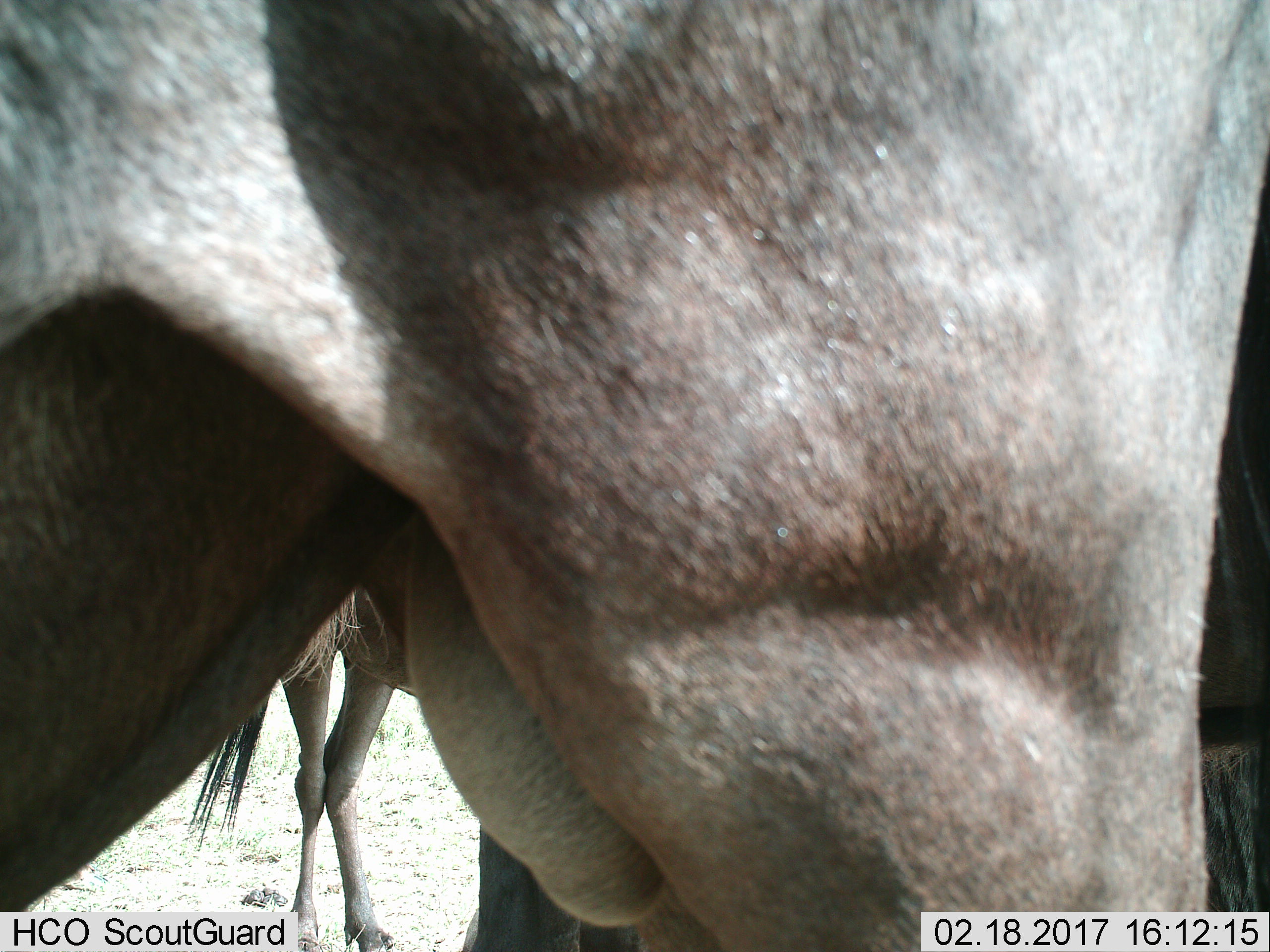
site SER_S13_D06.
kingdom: Animalia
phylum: Chordata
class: Mammalia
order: Artiodactyla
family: Bovidae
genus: Connochaetes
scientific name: Connochaetes taurinus taurinus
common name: blue wildebeest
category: wildebeestblue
Wildebeestblue (blue wildebeest) (Connochaetes taurinus taurinus), count 2. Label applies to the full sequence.